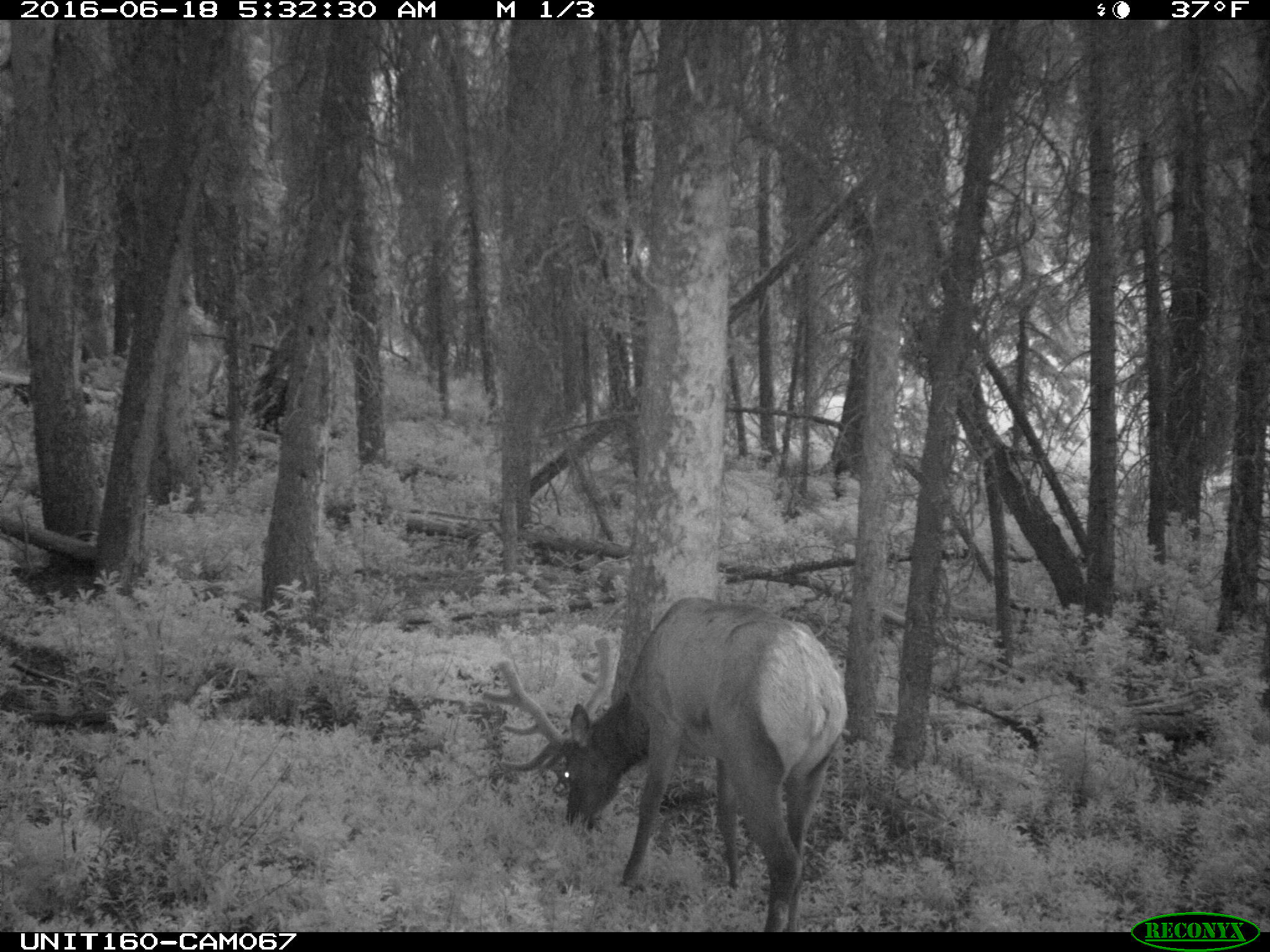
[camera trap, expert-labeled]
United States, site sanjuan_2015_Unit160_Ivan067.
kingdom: Animalia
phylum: Chordata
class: Mammalia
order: Artiodactyla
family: Cervidae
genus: Cervus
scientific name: Cervus elaphus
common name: red deer